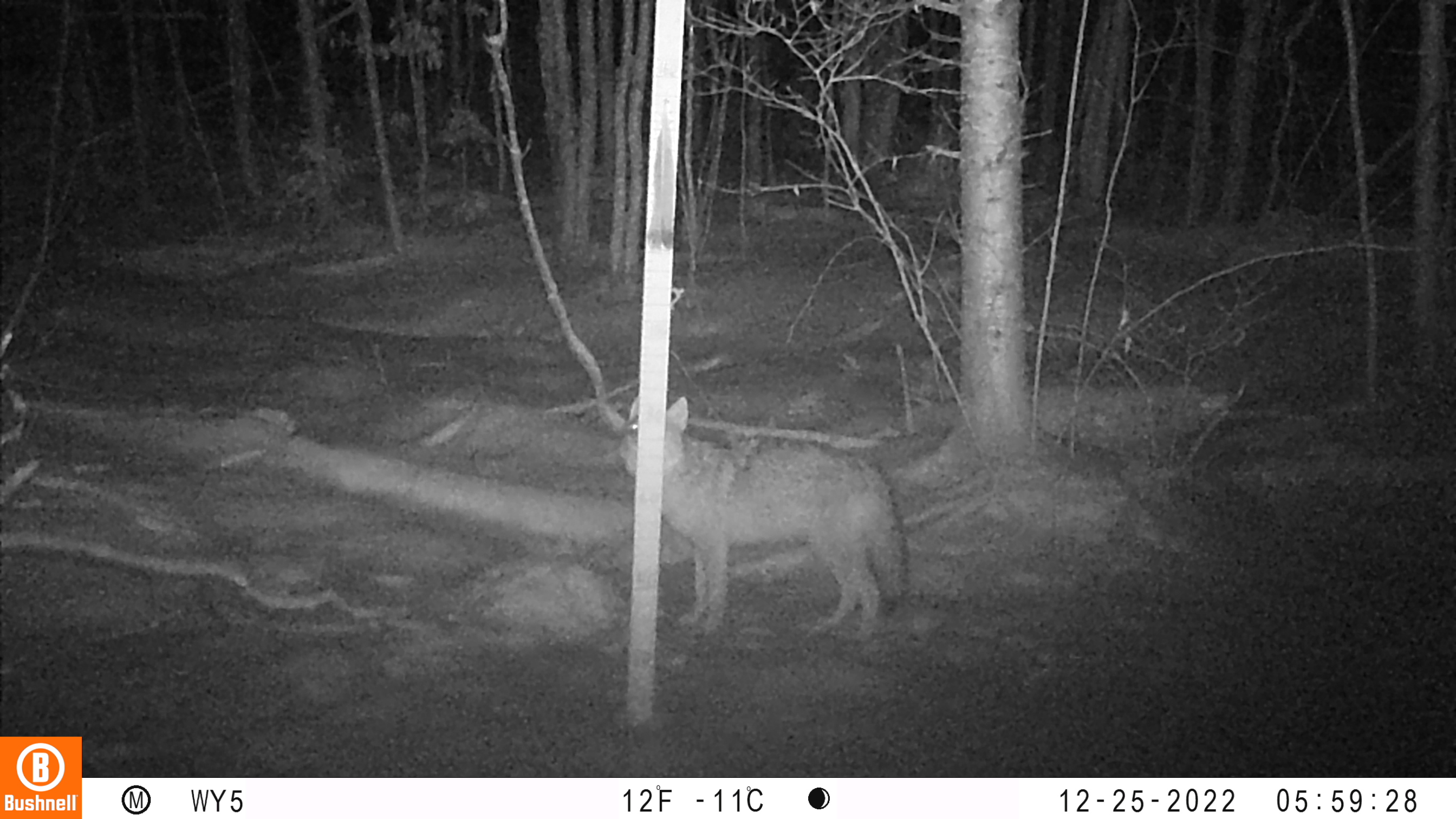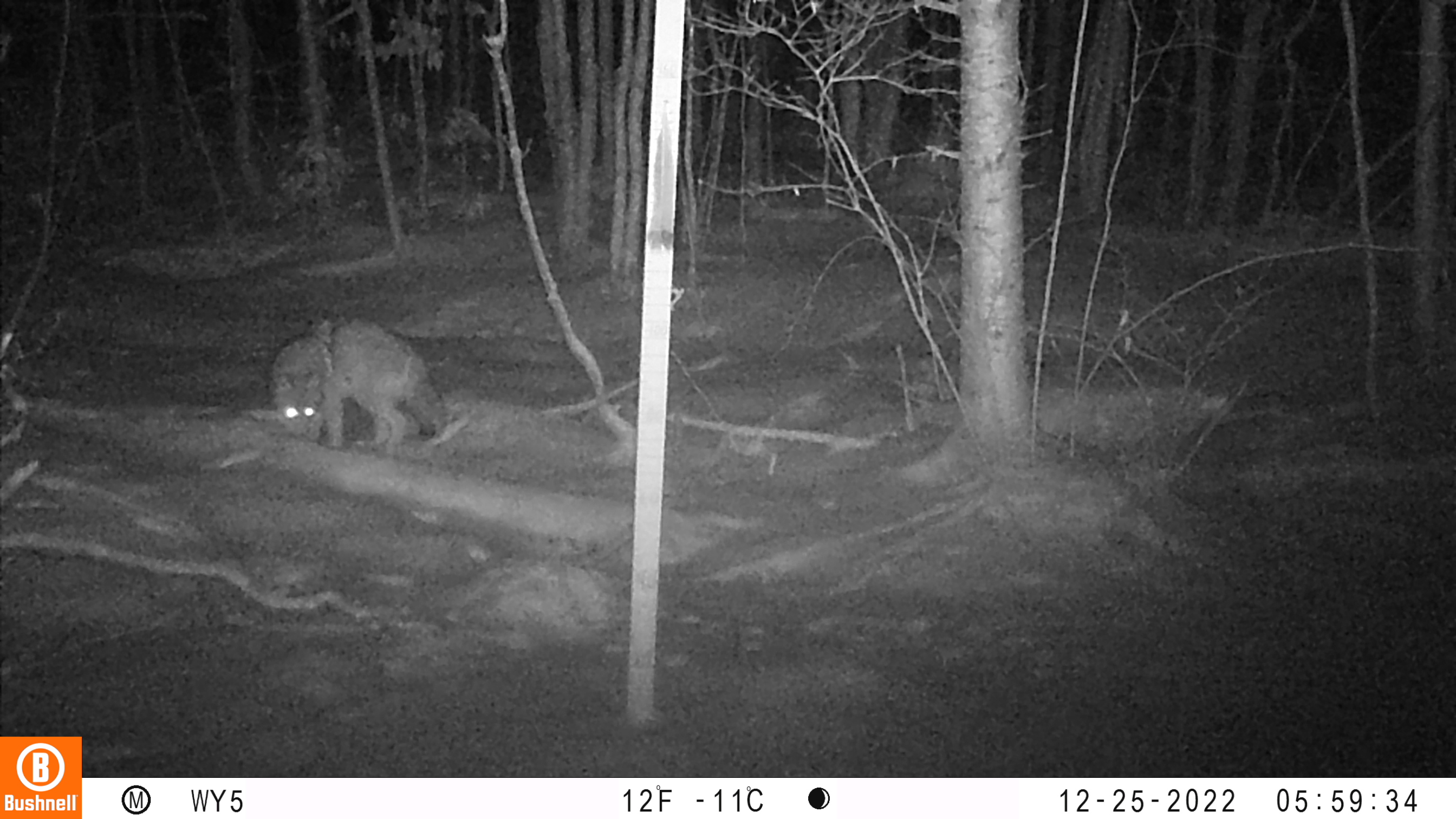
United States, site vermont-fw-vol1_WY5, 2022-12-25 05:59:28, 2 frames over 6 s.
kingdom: Animalia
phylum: Chordata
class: Mammalia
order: Carnivora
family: Canidae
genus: Canis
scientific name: Canis latrans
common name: coyote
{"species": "coyote (Canis latrans)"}